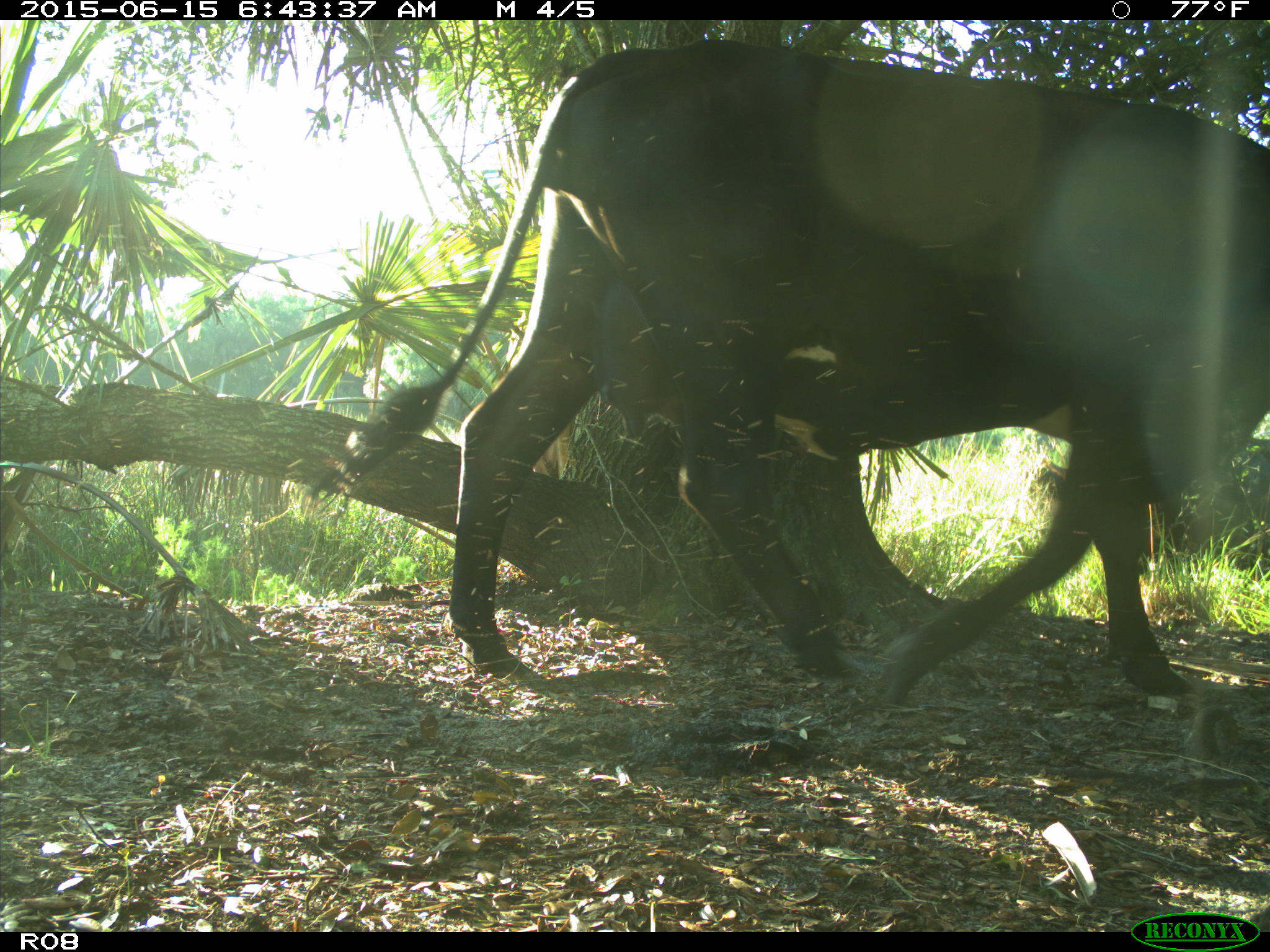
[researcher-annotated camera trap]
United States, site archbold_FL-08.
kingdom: Animalia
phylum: Chordata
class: Mammalia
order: Artiodactyla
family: Bovidae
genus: Bos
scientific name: Bos taurus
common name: domestic cow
Bos taurus (domestic cow).